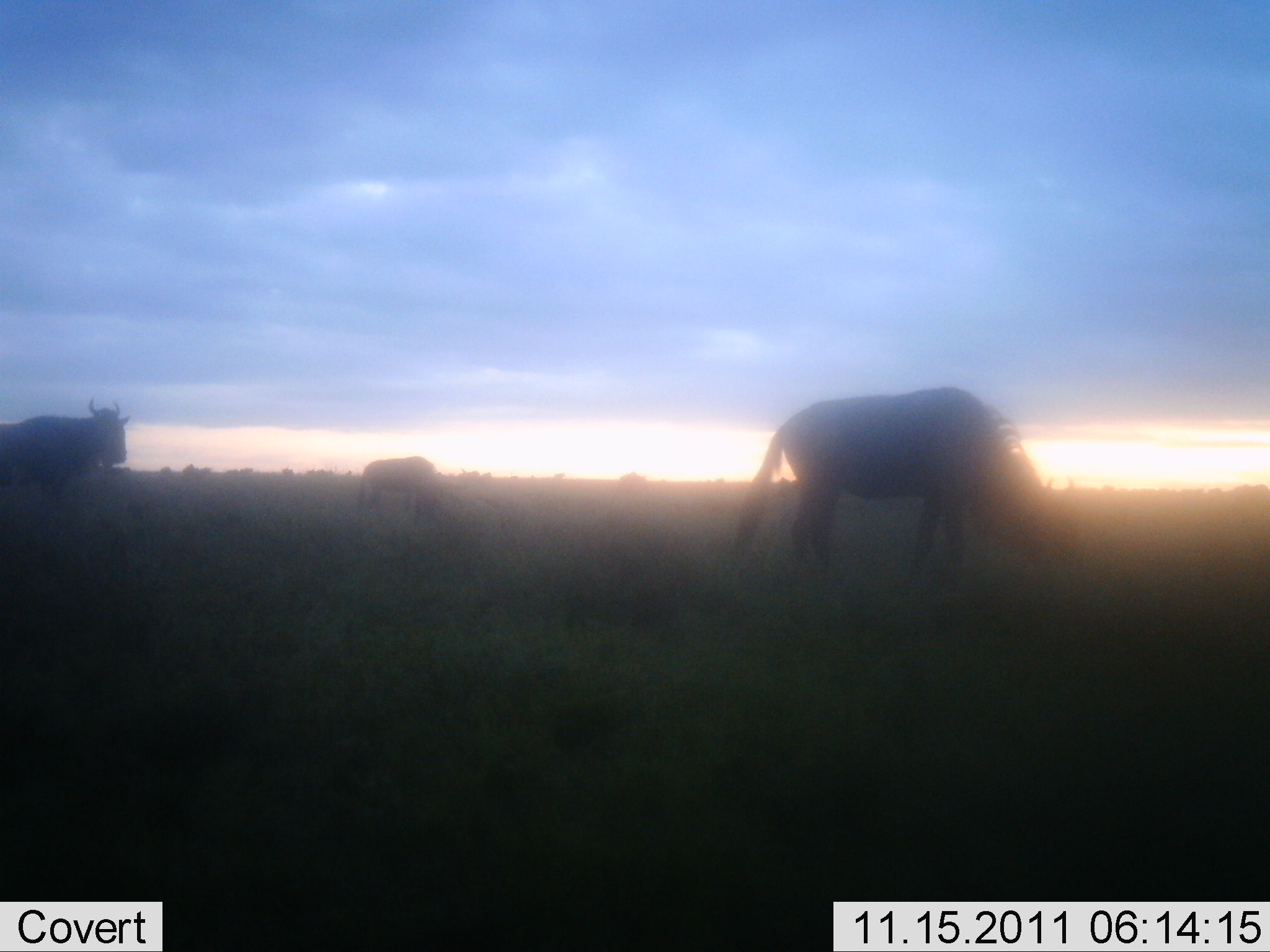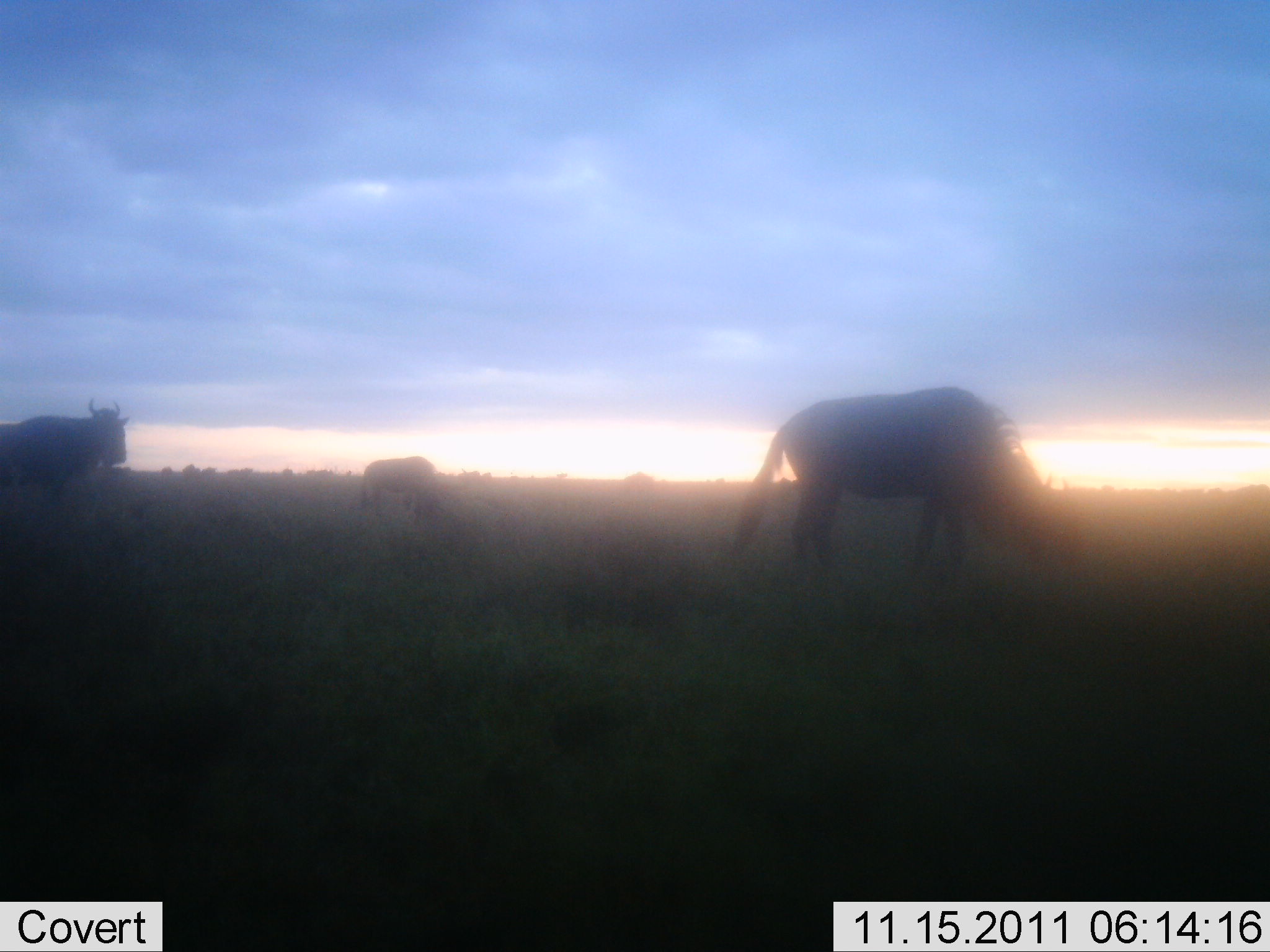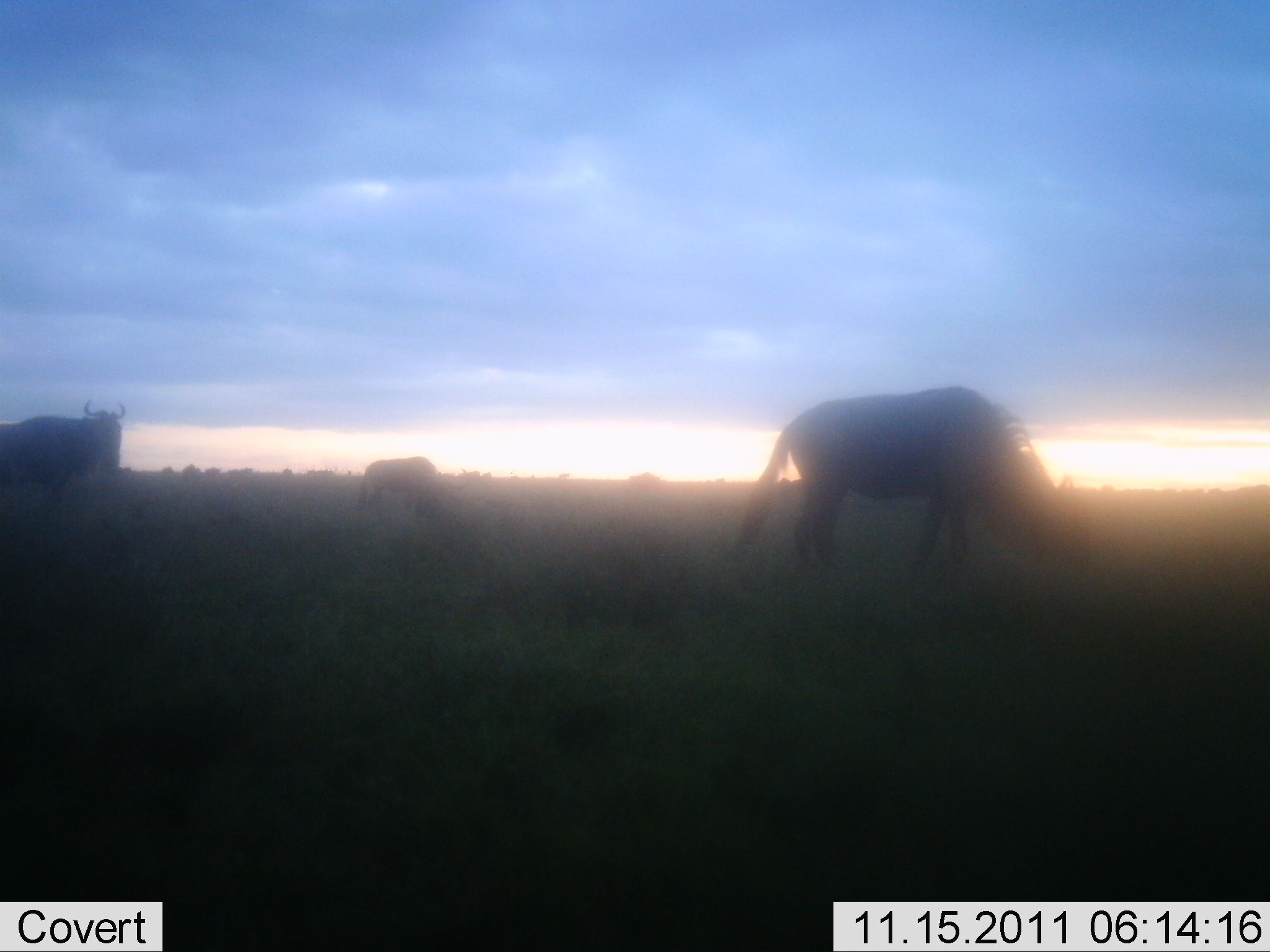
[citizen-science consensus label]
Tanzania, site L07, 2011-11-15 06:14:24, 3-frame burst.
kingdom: Animalia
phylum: Chordata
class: Mammalia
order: Artiodactyla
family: Bovidae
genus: Connochaetes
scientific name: Connochaetes taurinus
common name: blue wildebeest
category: wildebeest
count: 3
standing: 31%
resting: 0%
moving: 25%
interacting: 0%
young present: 0%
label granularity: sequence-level